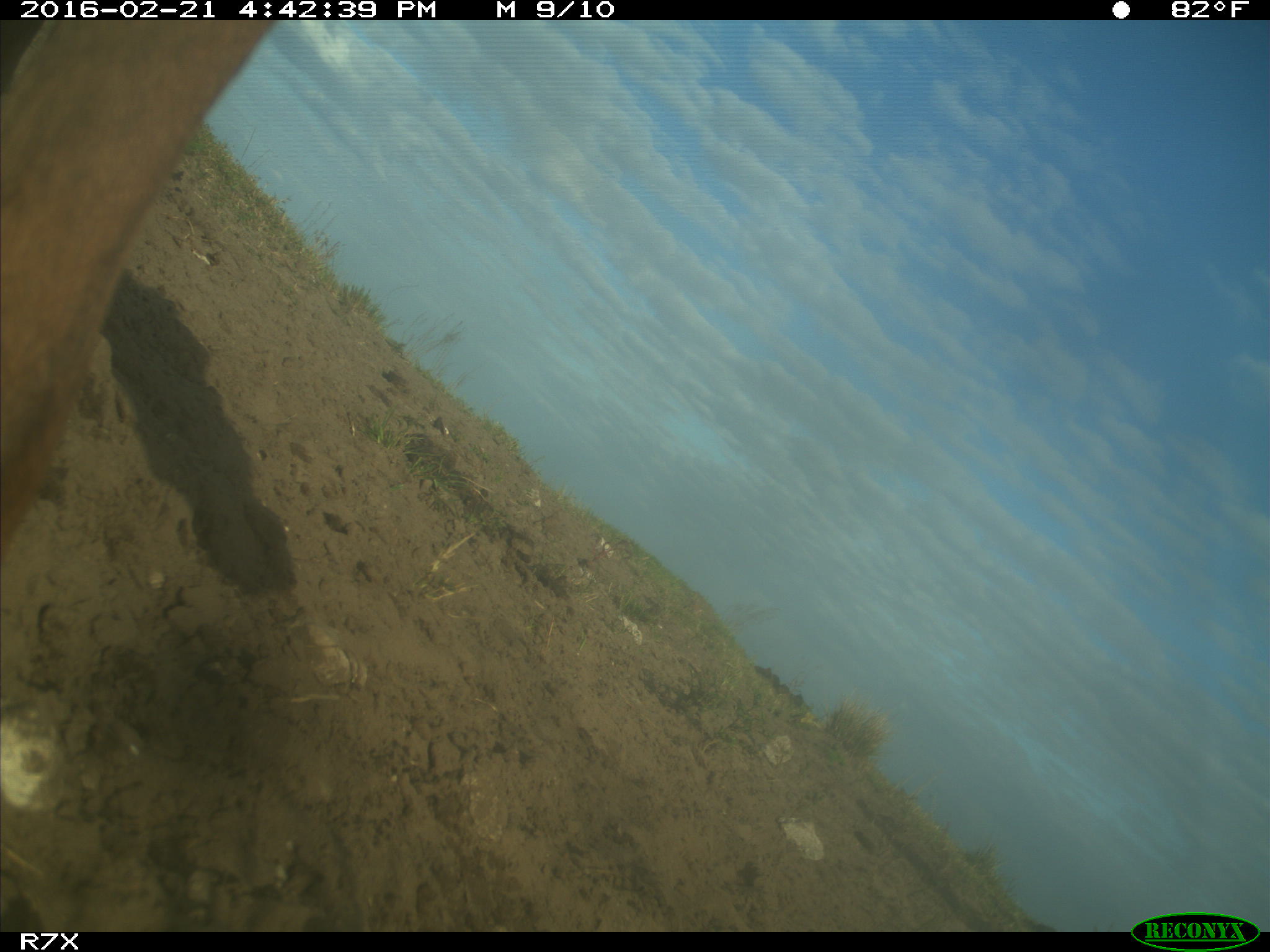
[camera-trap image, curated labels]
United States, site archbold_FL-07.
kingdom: Animalia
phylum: Chordata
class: Mammalia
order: Artiodactyla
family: Bovidae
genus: Bos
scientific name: Bos taurus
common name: domestic cow